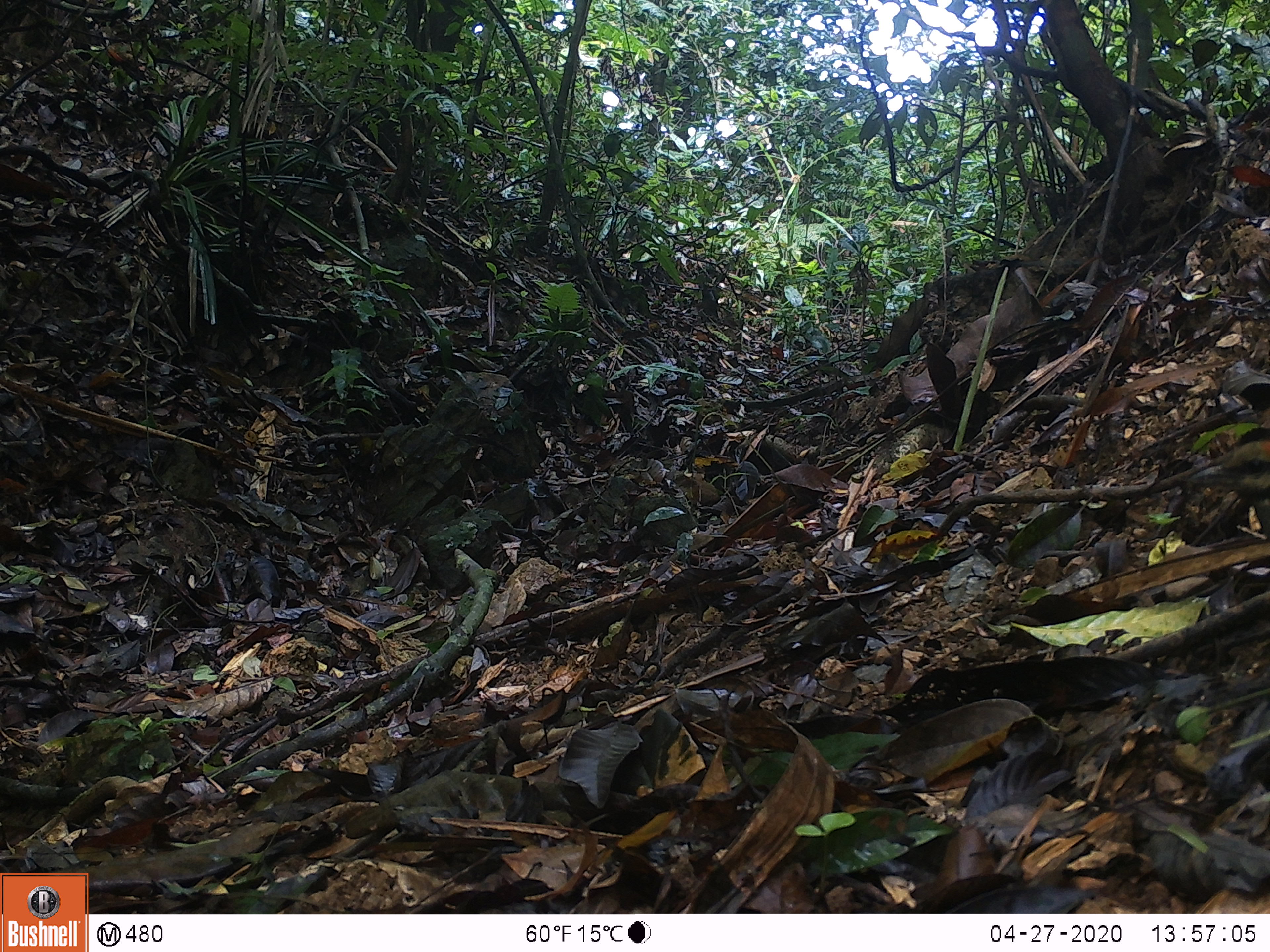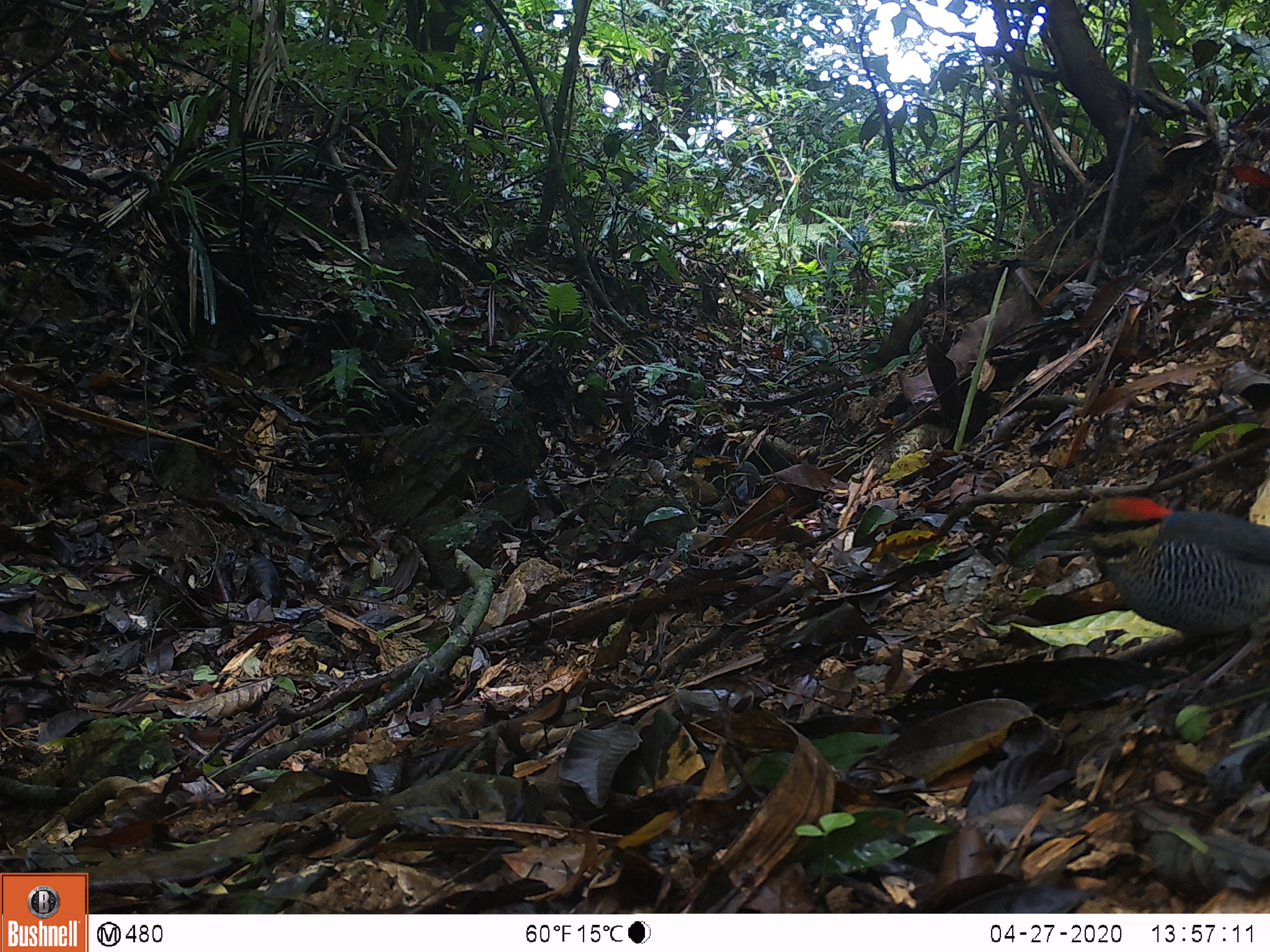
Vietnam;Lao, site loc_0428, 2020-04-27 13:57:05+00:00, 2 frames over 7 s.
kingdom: Animalia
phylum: Chordata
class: Aves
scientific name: Aves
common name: bird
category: unidentified bird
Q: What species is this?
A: Unidentified bird (bird) (Aves).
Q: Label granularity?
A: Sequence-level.